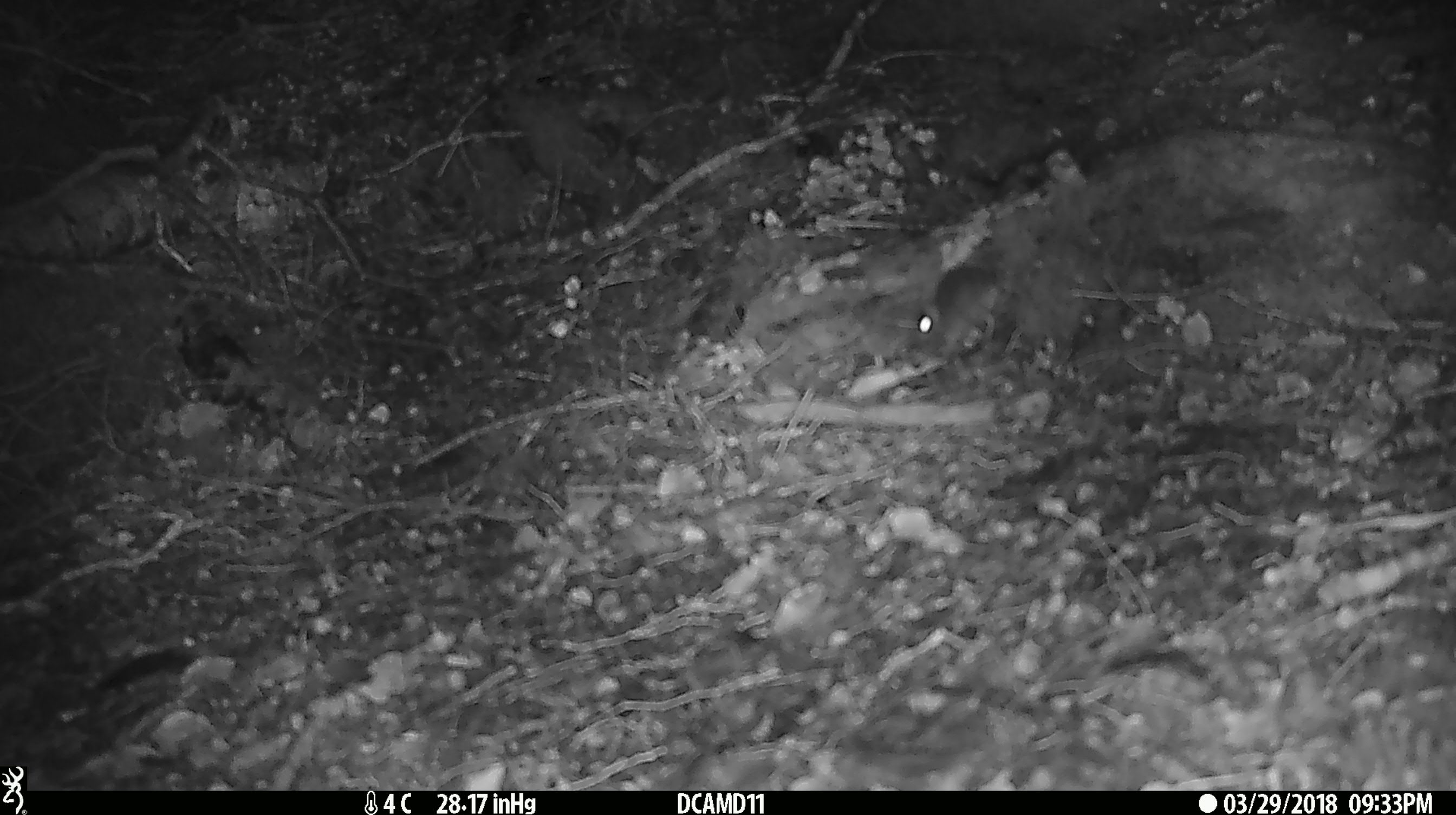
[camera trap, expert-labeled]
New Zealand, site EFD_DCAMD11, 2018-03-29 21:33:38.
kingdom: Animalia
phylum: Chordata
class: Mammalia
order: Rodentia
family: Muridae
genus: Mus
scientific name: Mus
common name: mouse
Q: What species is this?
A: Mouse (Mus).